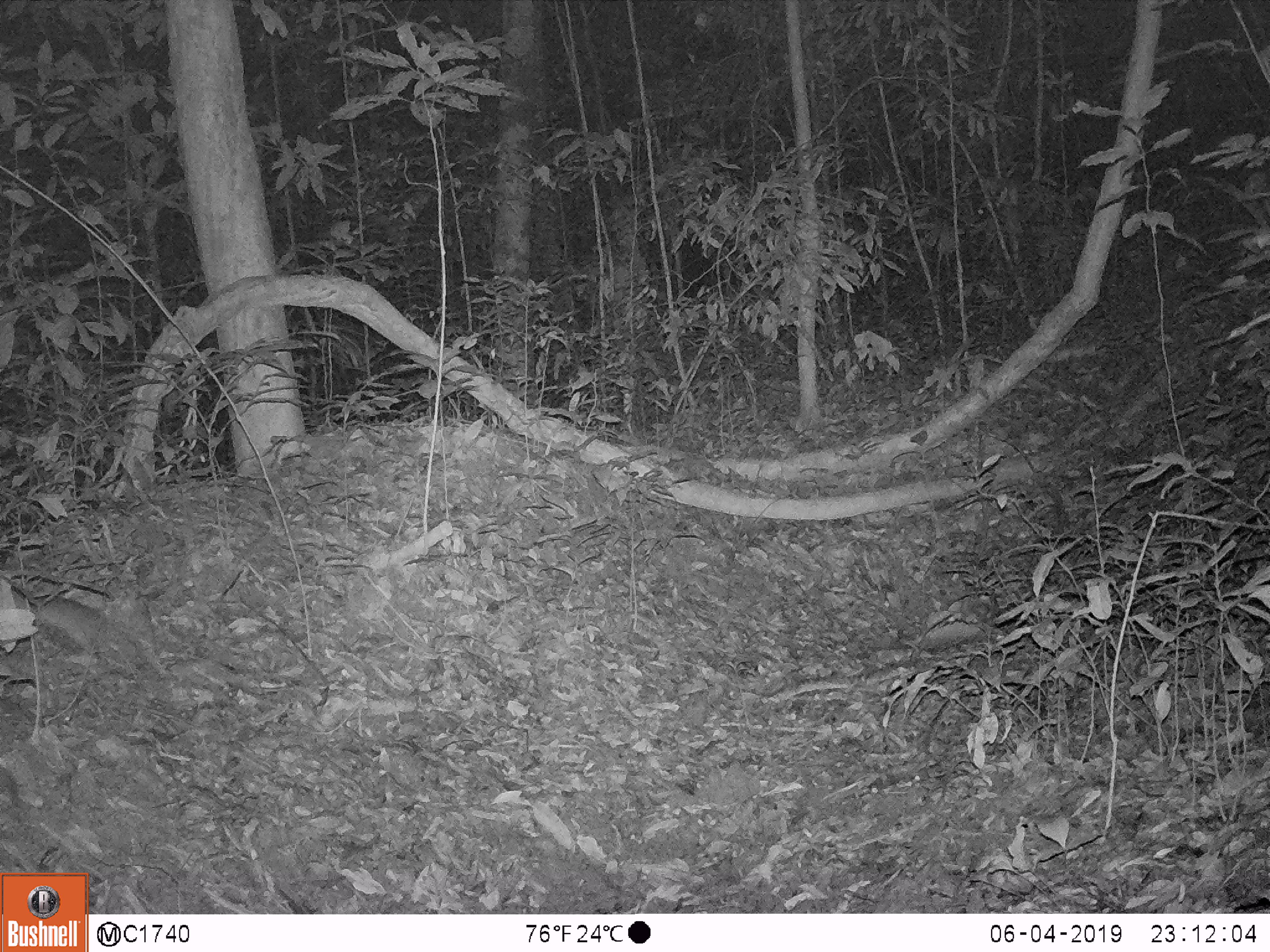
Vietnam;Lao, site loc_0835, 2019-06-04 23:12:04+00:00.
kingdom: Animalia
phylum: Chordata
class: Mammalia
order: Rodentia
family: Muridae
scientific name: Muridae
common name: old-world mice and rats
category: unidentified murid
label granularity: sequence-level